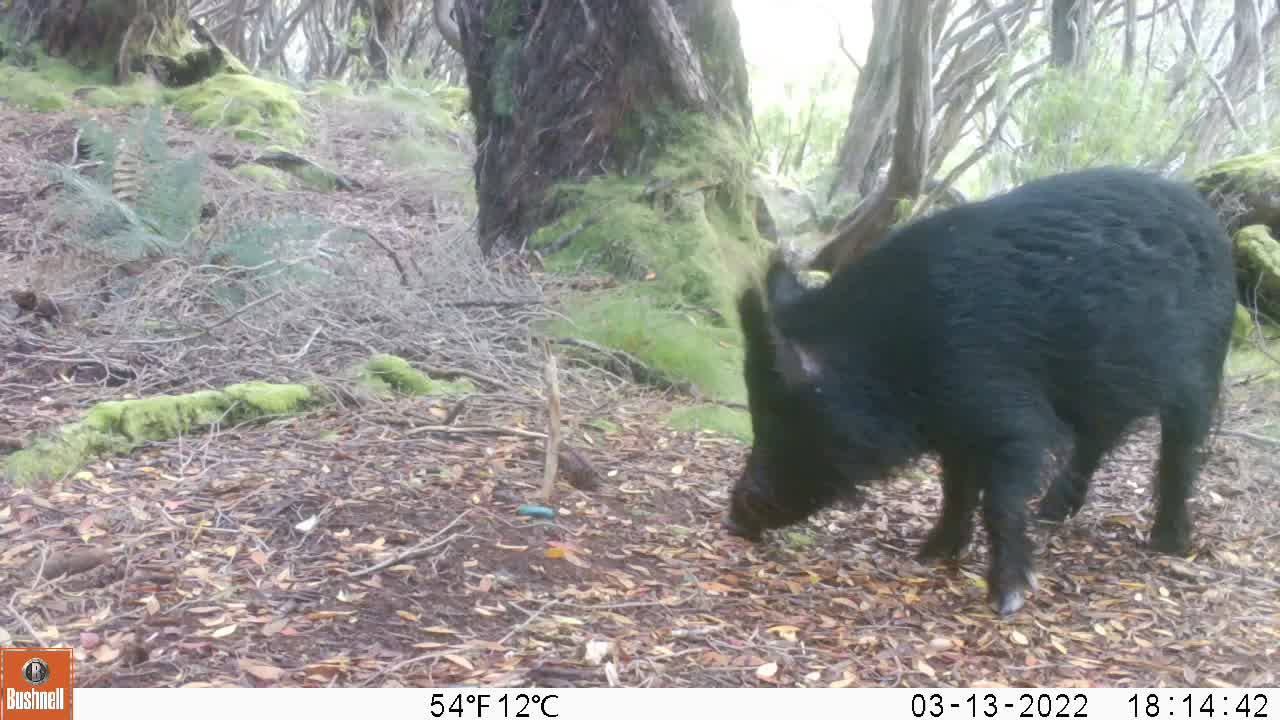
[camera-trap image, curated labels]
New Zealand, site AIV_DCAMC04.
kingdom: Animalia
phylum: Chordata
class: Mammalia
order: Artiodactyla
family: Suidae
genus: Sus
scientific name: Sus scrofa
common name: pig